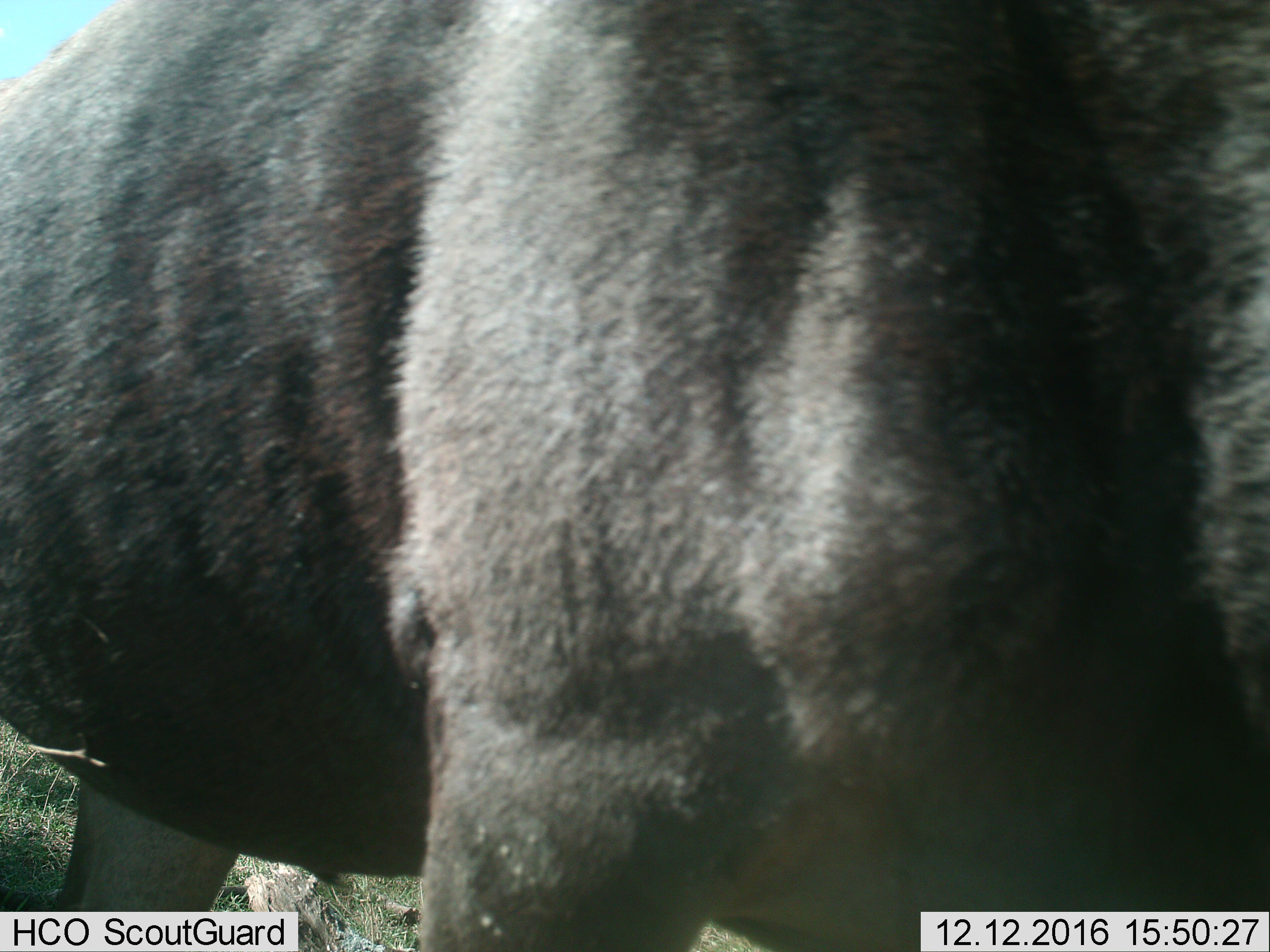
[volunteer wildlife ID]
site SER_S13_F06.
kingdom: Animalia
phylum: Chordata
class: Mammalia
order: Artiodactyla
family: Bovidae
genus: Connochaetes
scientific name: Connochaetes taurinus taurinus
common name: blue wildebeest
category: wildebeestblue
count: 1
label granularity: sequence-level